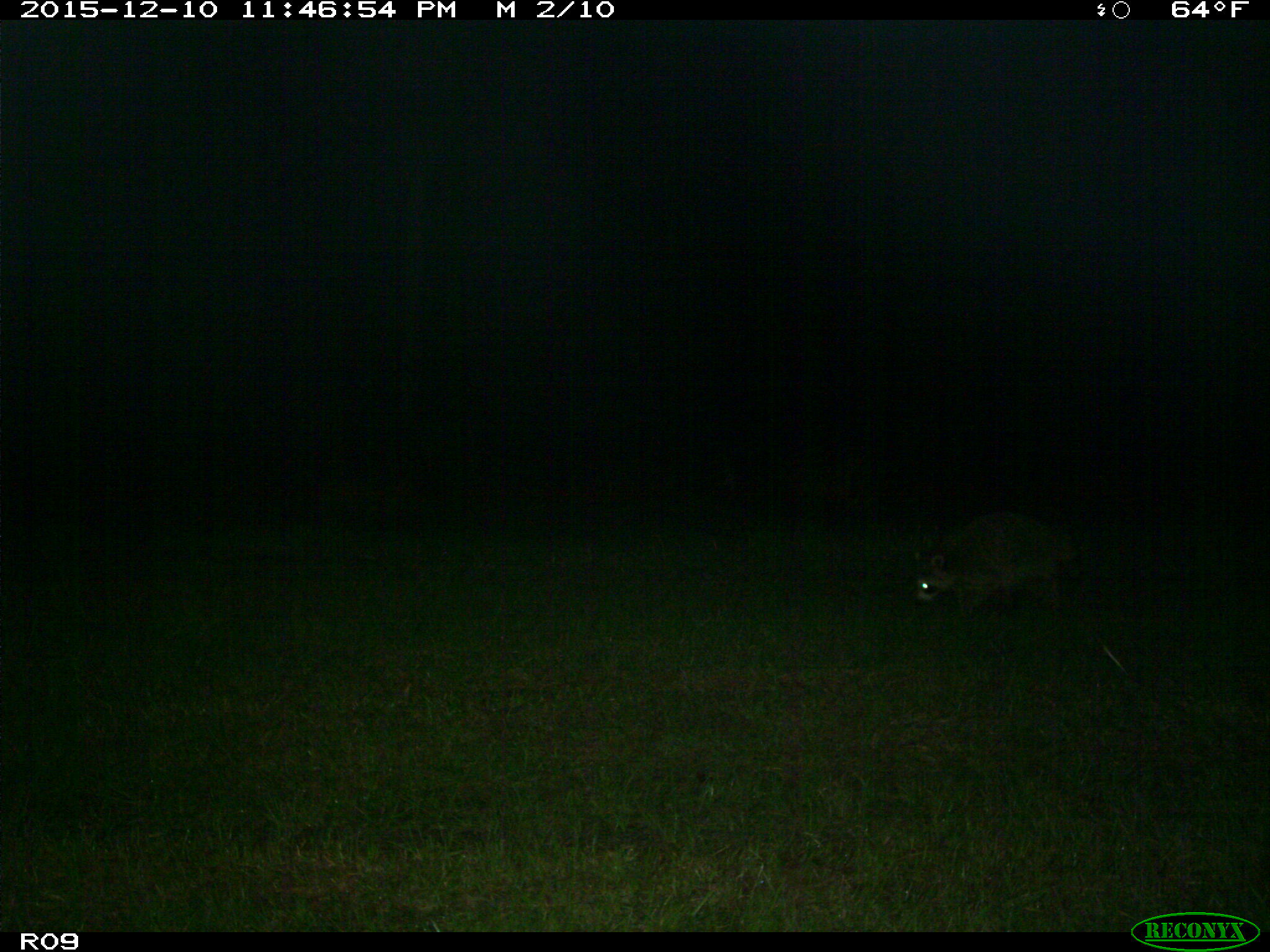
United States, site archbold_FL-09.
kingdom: Animalia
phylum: Chordata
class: Mammalia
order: Carnivora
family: Procyonidae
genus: Procyon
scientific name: Procyon lotor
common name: common raccoon